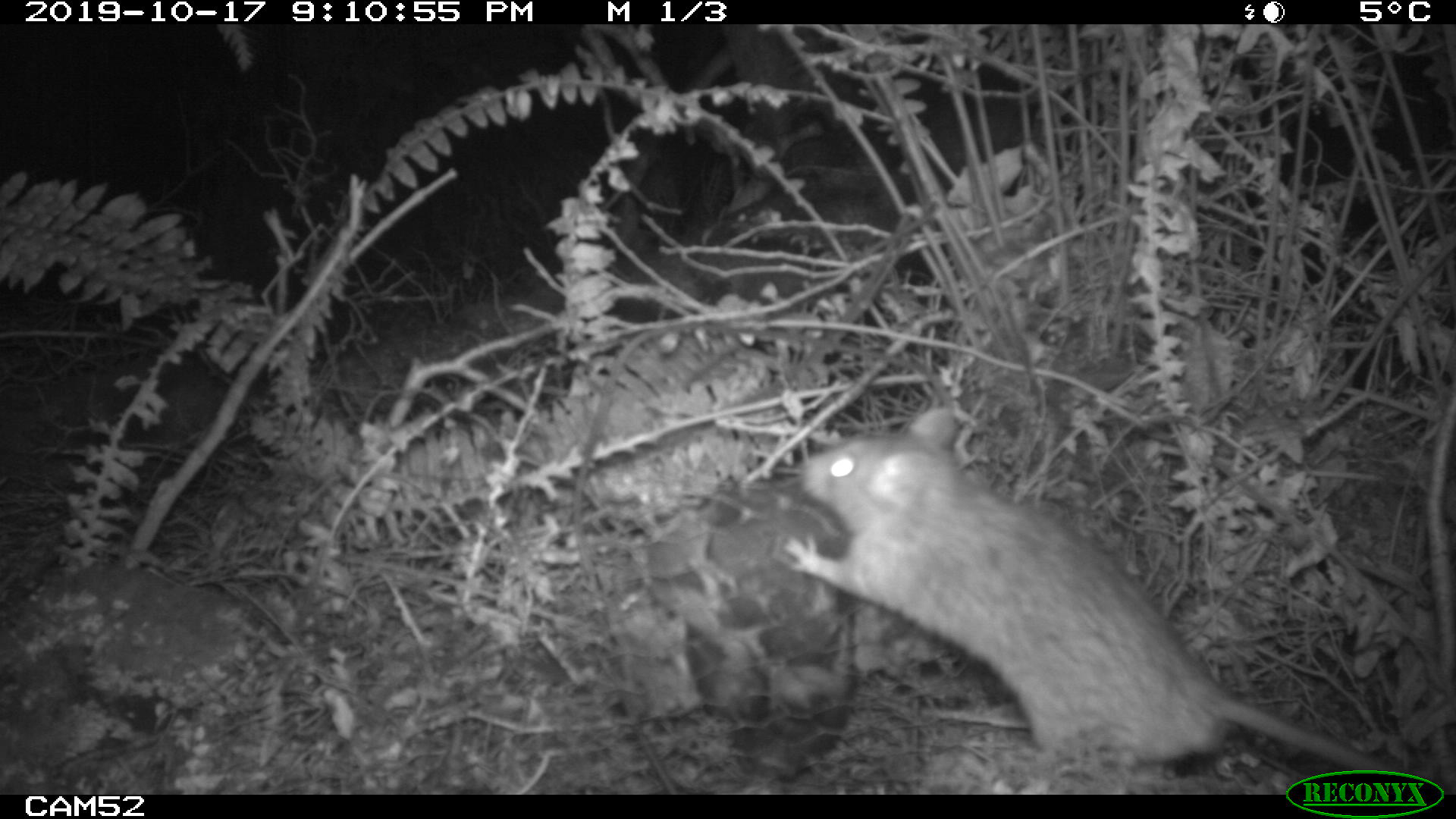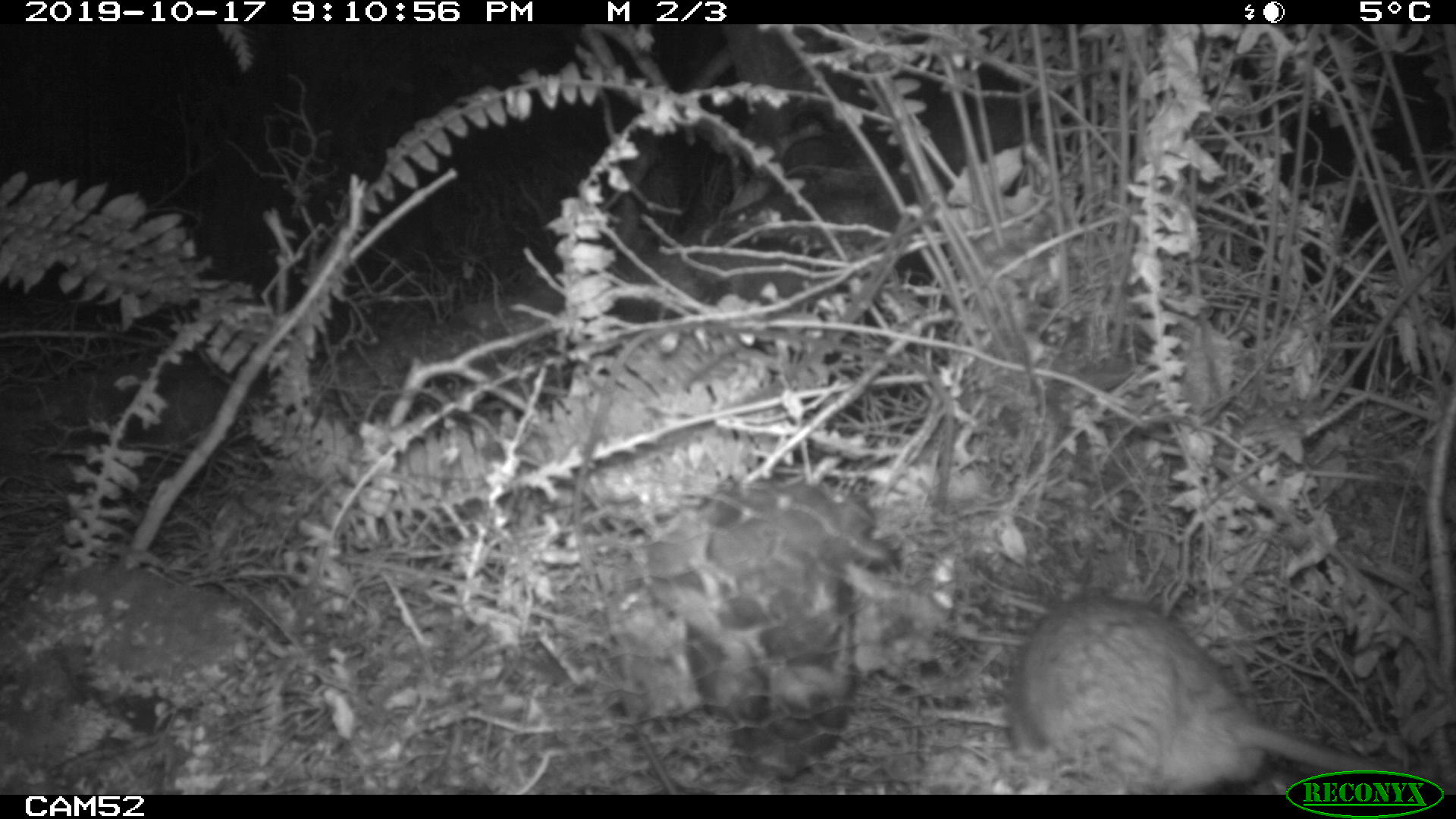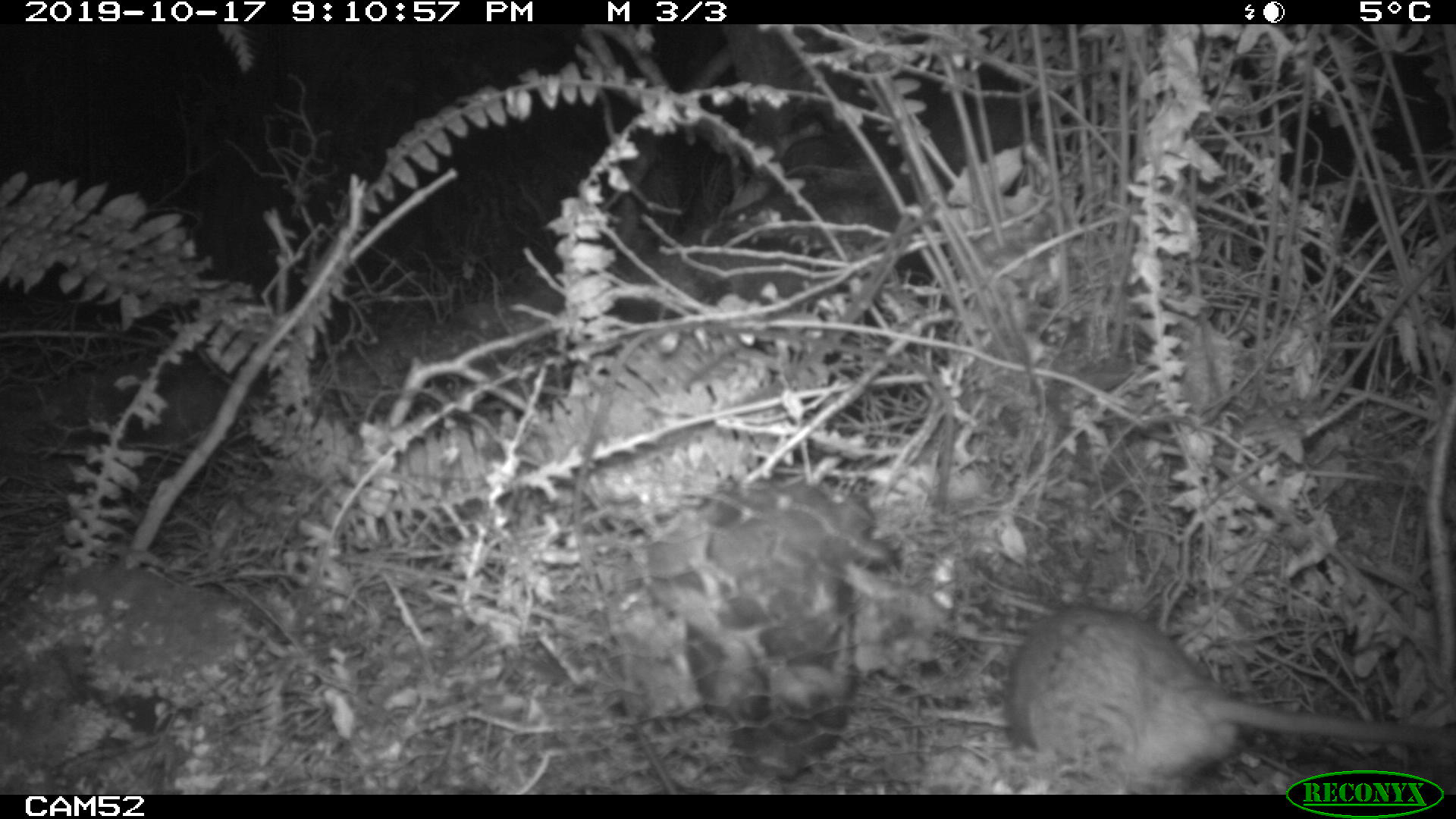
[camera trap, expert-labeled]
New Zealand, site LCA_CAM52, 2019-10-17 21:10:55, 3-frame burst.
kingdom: Animalia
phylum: Chordata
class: Mammalia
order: Rodentia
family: Muridae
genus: Rattus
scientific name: Rattus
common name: rat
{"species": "rat (Rattus)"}